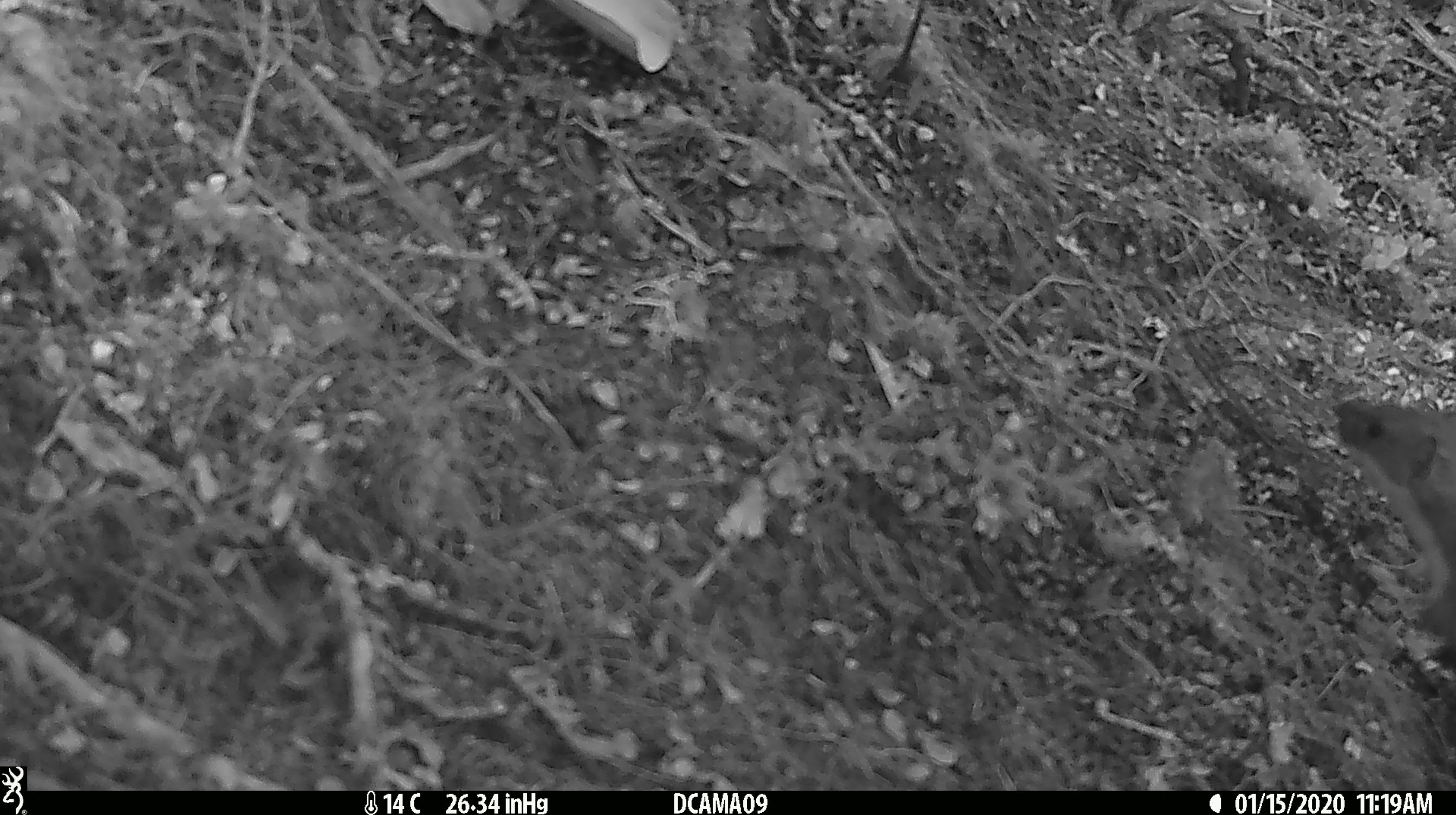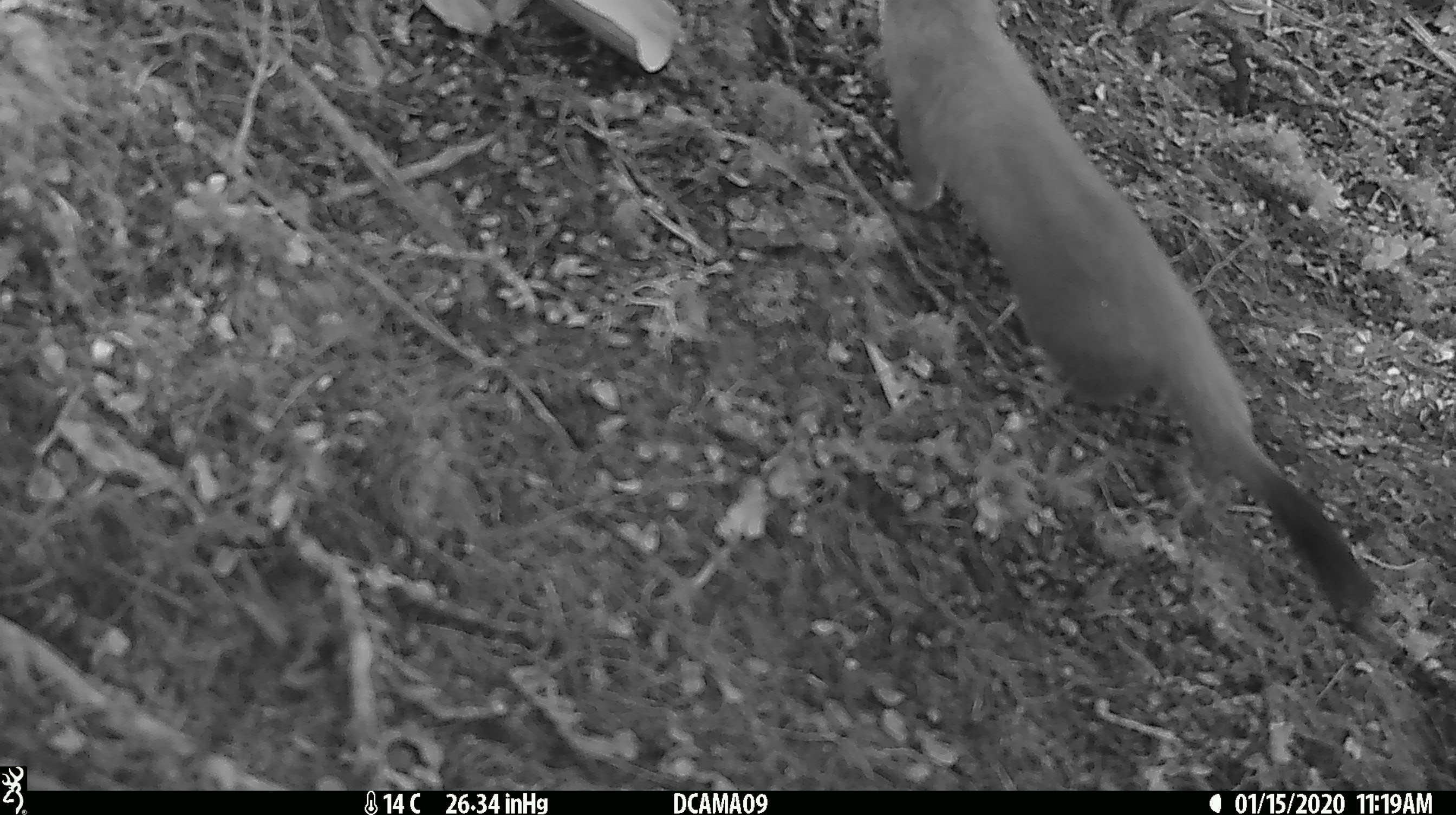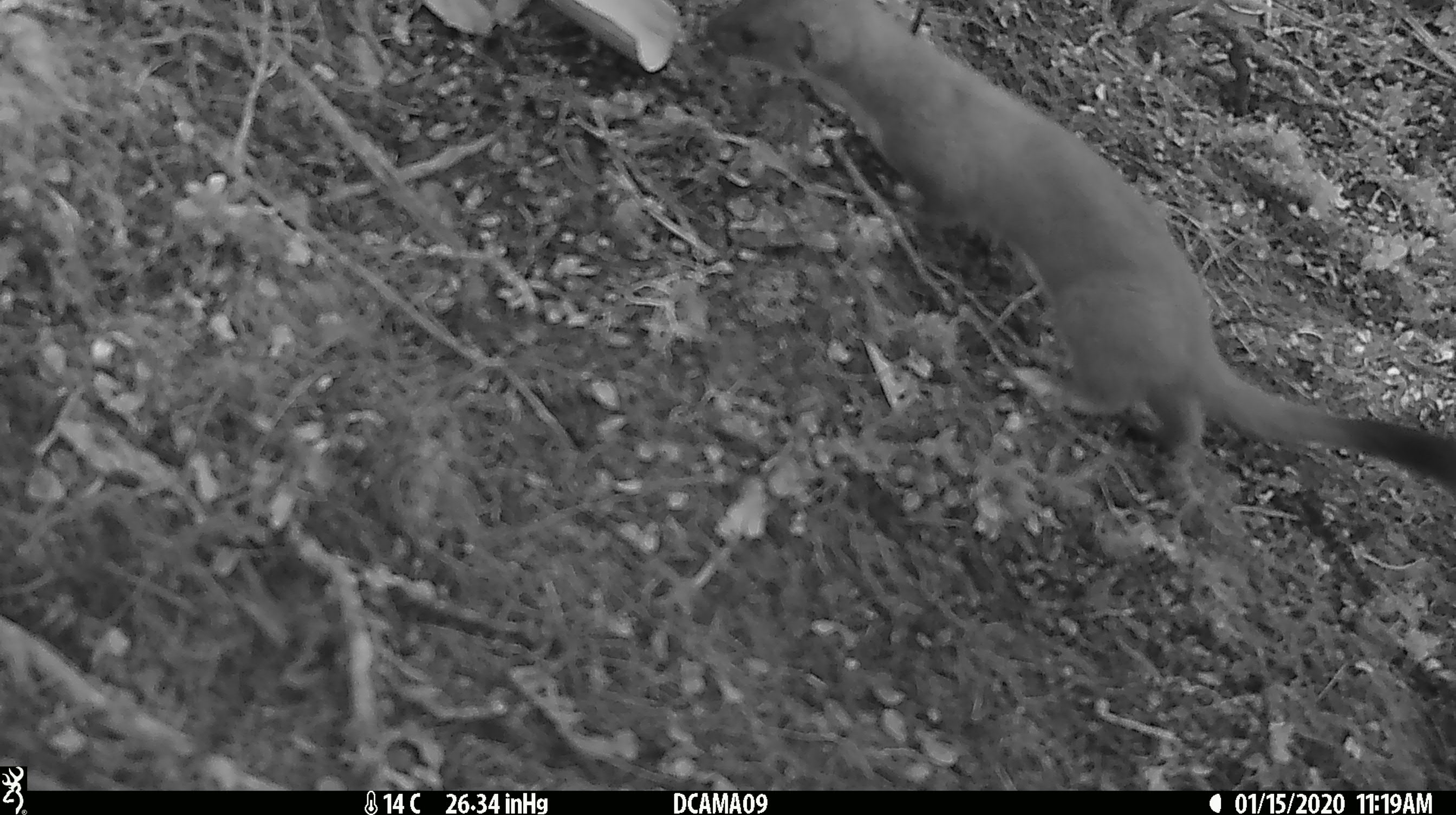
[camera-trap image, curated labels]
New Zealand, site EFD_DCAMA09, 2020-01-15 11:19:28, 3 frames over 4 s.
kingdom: Animalia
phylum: Chordata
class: Mammalia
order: Carnivora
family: Mustelidae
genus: Mustela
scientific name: Mustela erminea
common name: stoat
Stoat (Mustela erminea).